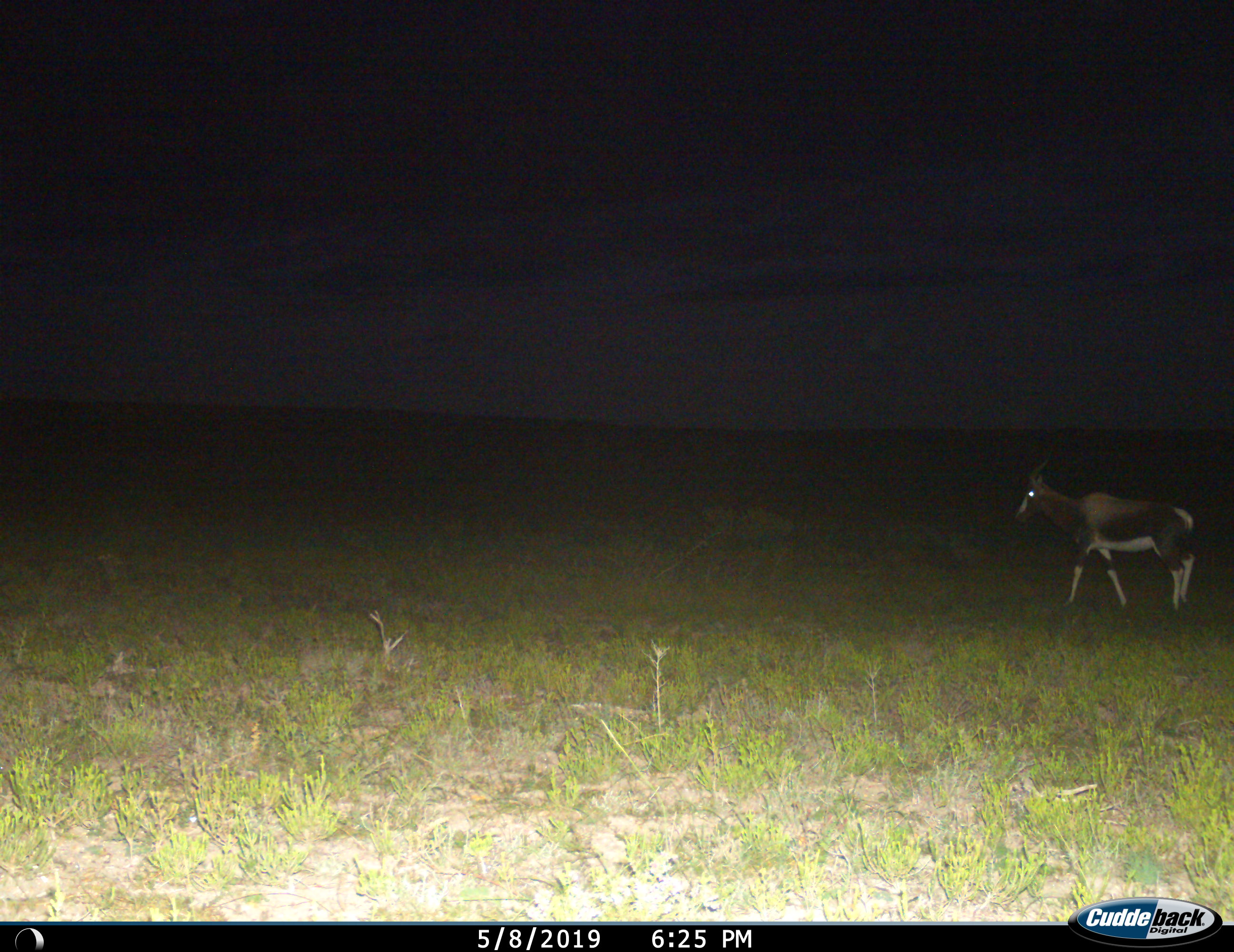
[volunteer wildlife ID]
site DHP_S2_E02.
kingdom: Animalia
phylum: Chordata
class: Mammalia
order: Artiodactyla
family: Bovidae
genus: Damaliscus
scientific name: Damaliscus pygargus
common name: bontebok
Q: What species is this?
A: Bontebok (Damaliscus pygargus).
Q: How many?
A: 1.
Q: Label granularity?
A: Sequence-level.